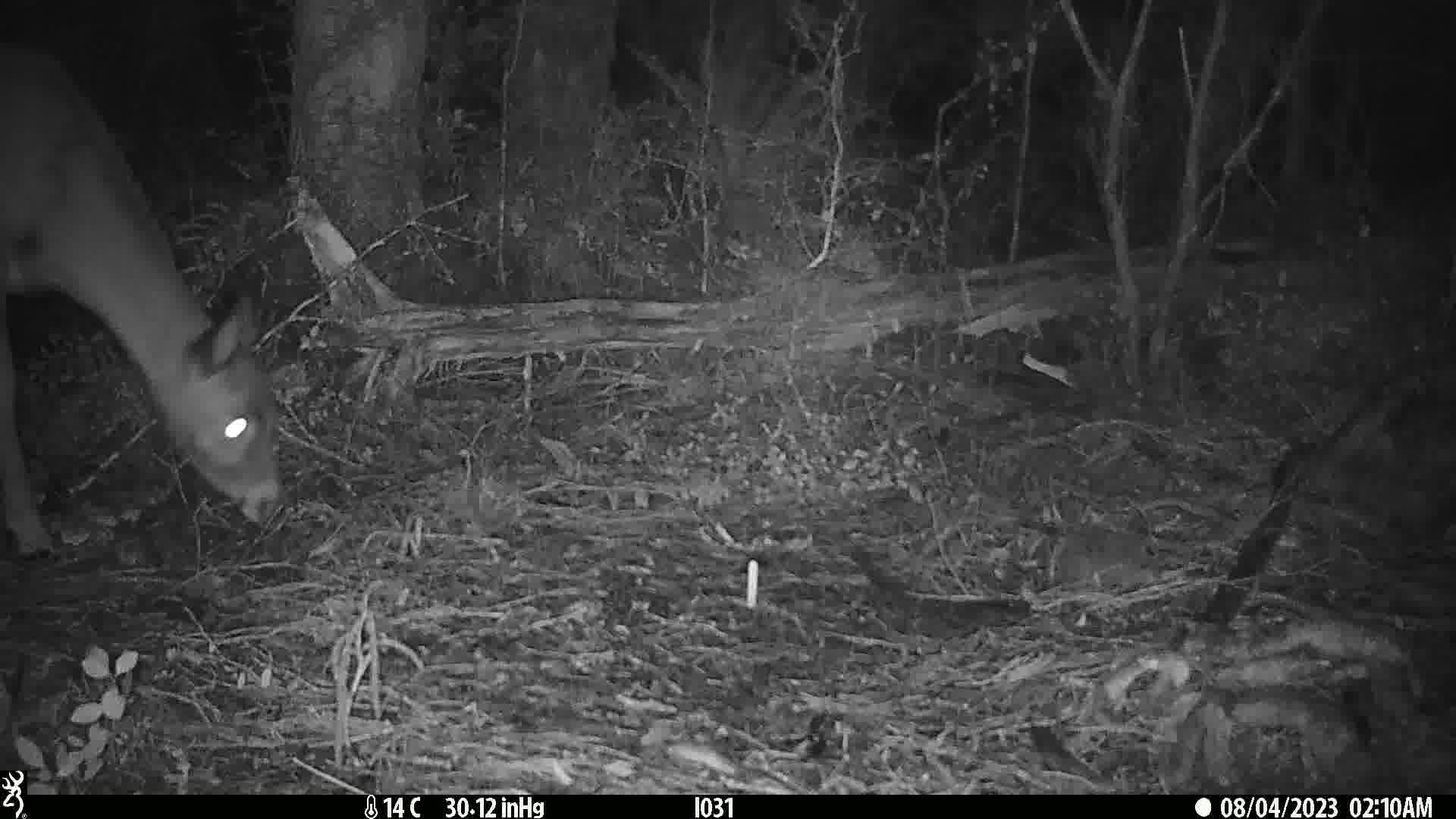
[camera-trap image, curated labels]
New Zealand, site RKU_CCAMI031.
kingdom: Animalia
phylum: Chordata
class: Mammalia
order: Artiodactyla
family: Cervidae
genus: Odocoileus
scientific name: Odocoileus virginianus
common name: white-tailed deer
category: white tailed deer